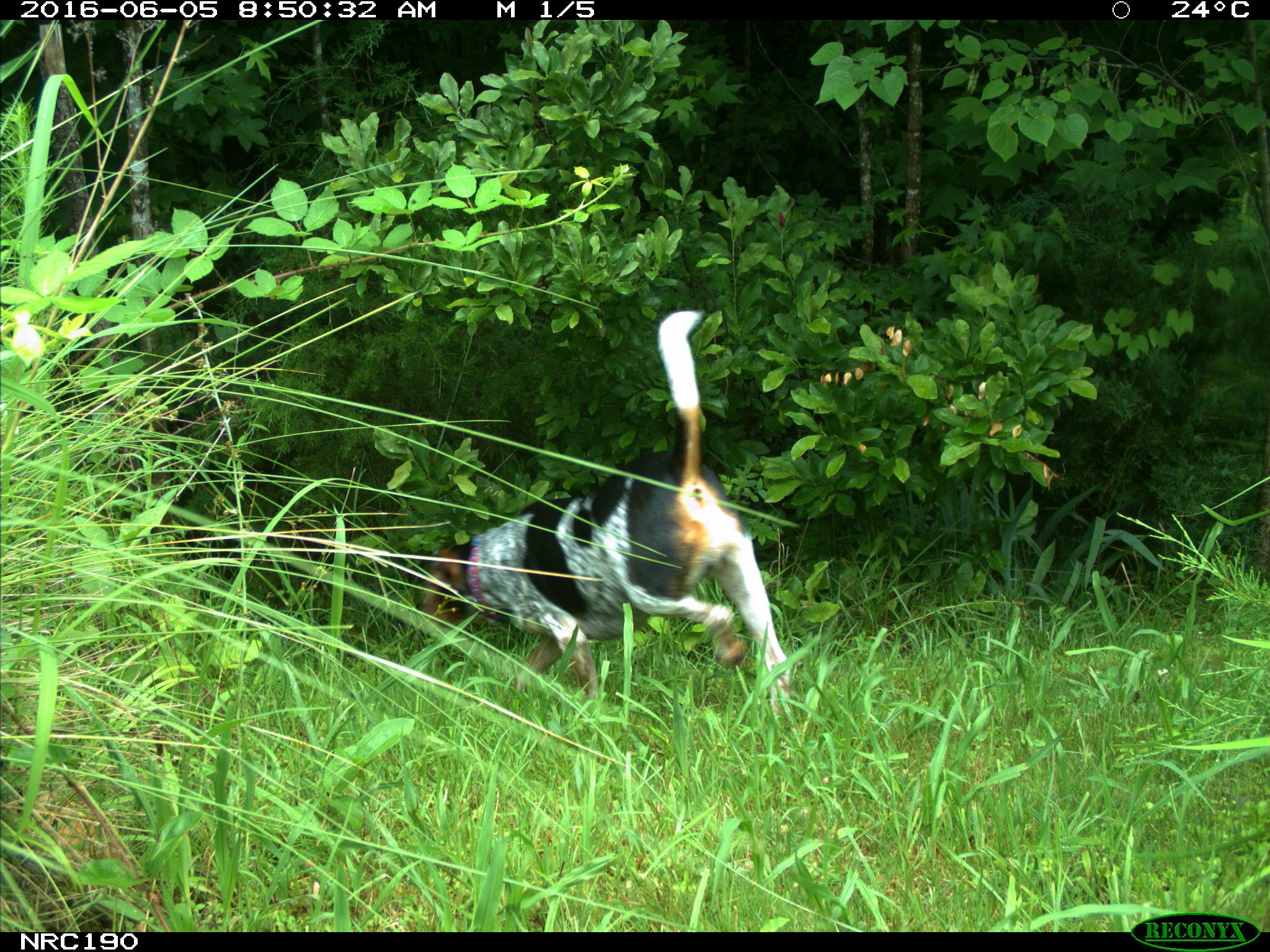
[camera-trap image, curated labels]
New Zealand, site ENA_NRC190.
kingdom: Animalia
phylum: Chordata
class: Mammalia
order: Carnivora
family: Canidae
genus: Canis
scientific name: Canis familiaris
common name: domestic dog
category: dog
Dog (domestic dog) (Canis familiaris).